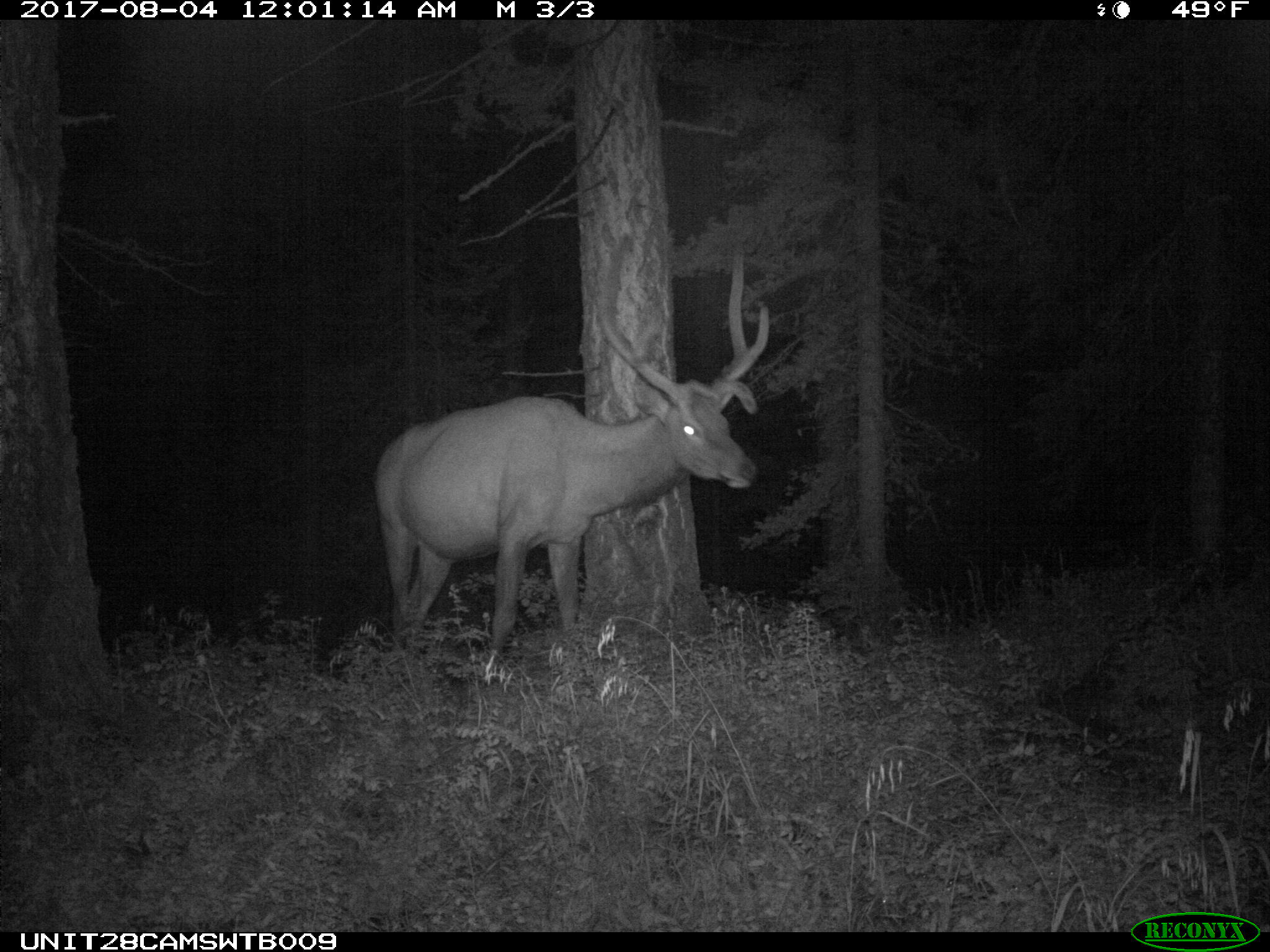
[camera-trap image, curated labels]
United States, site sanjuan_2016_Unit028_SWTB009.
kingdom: Animalia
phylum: Chordata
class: Mammalia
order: Artiodactyla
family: Cervidae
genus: Cervus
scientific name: Cervus elaphus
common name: red deer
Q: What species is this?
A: Cervus elaphus (red deer).